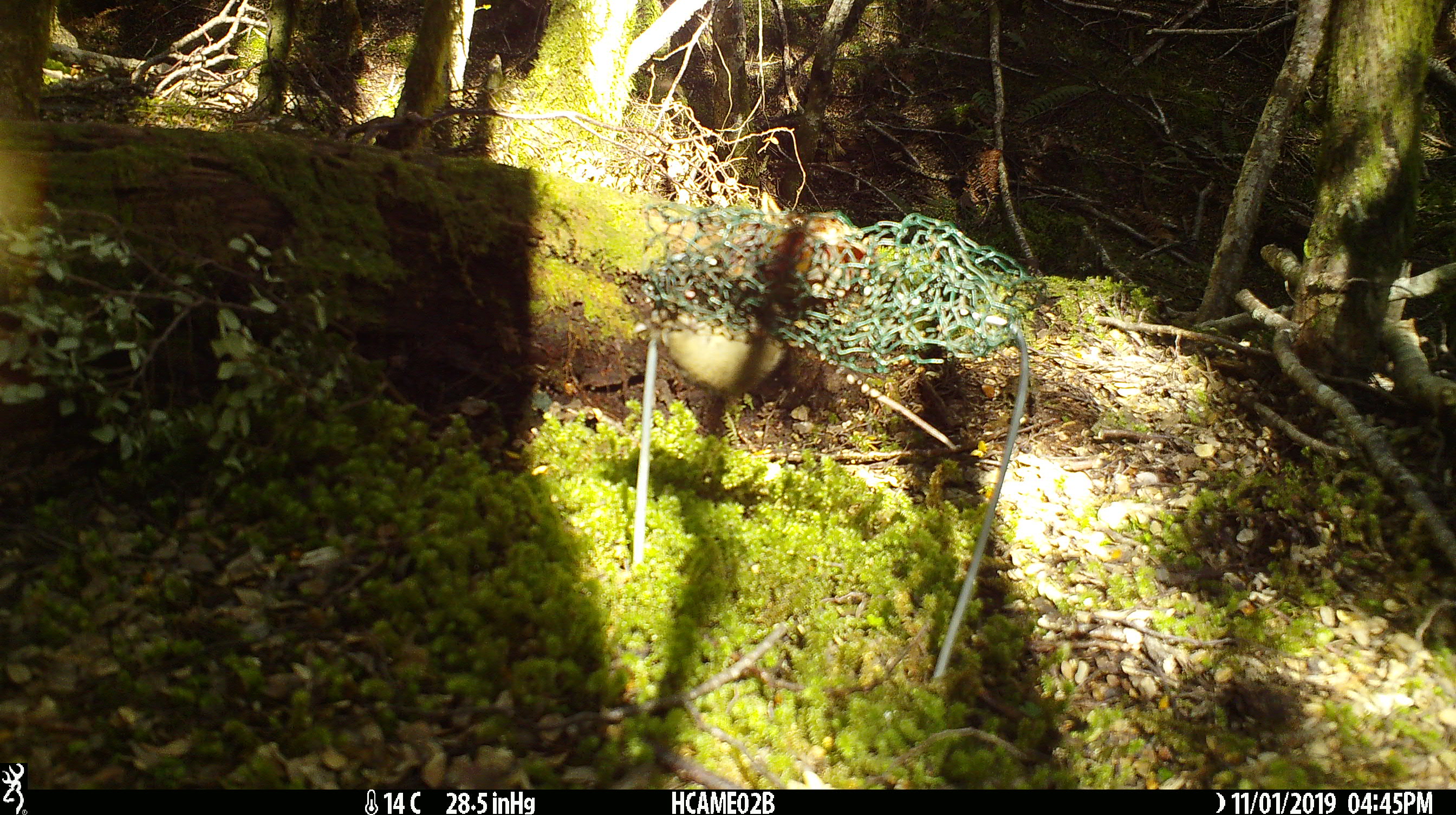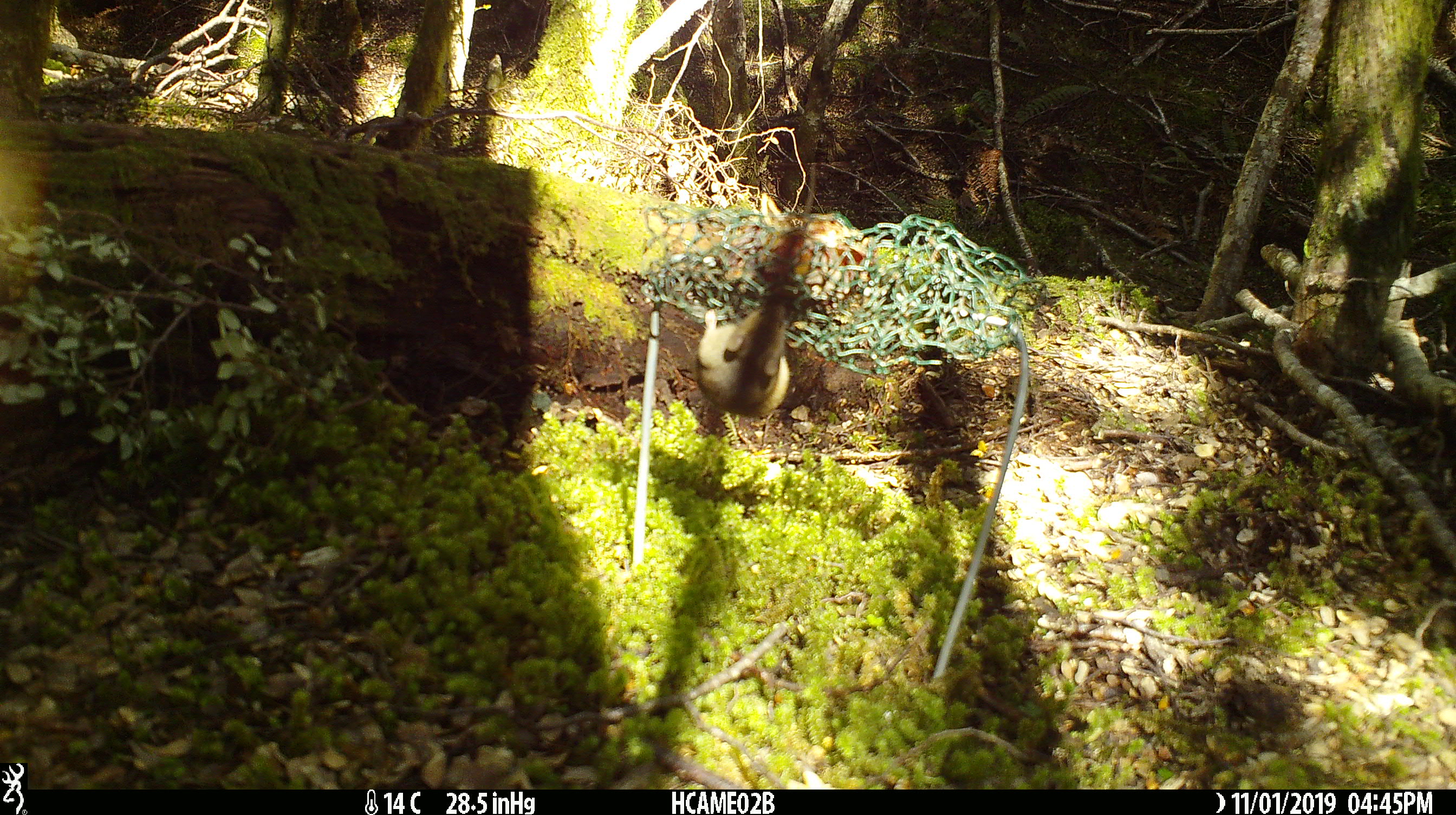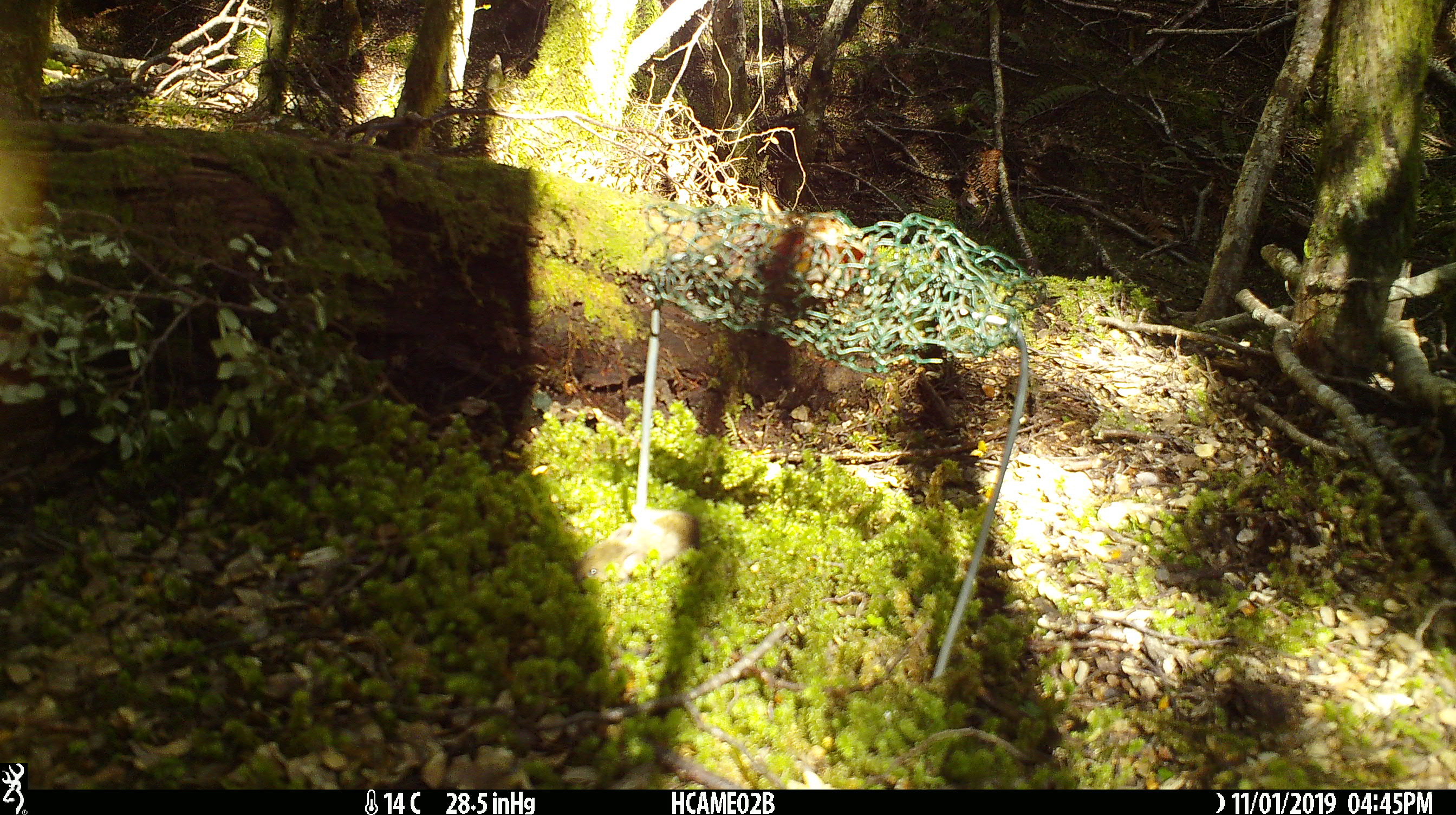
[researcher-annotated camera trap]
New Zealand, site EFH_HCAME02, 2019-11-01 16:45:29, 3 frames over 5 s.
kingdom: Animalia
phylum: Chordata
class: Mammalia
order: Rodentia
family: Muridae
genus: Mus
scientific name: Mus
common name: mouse